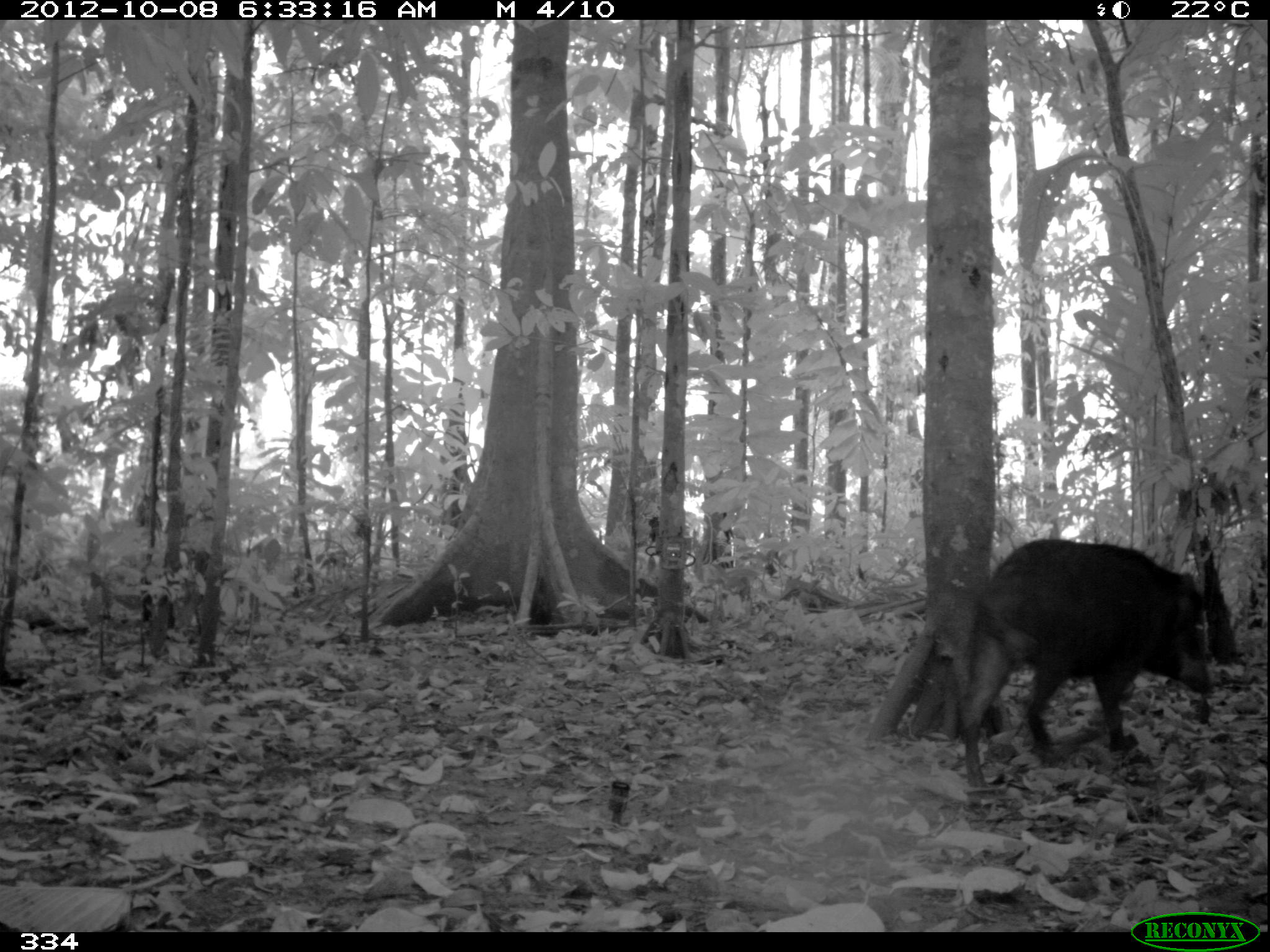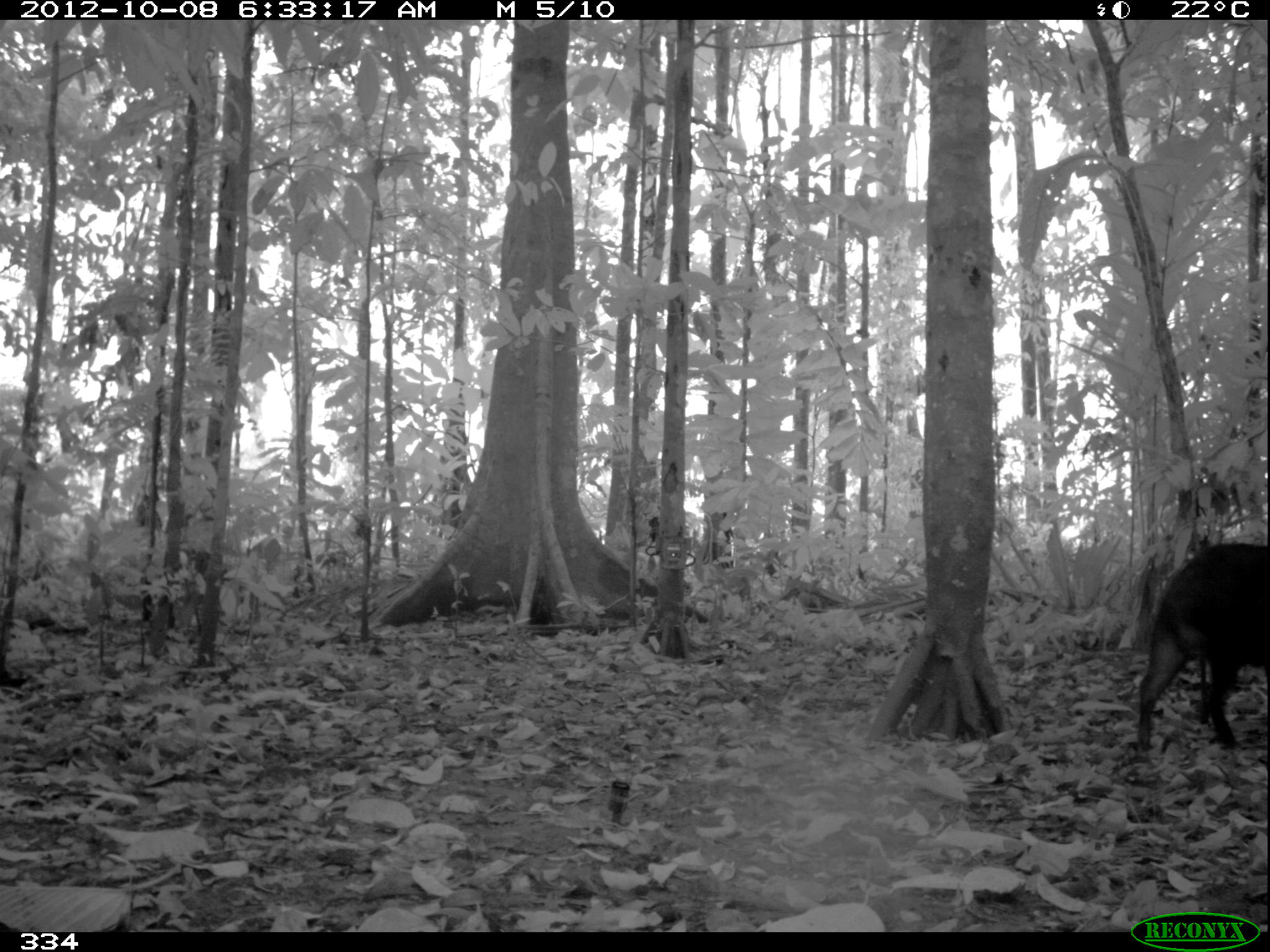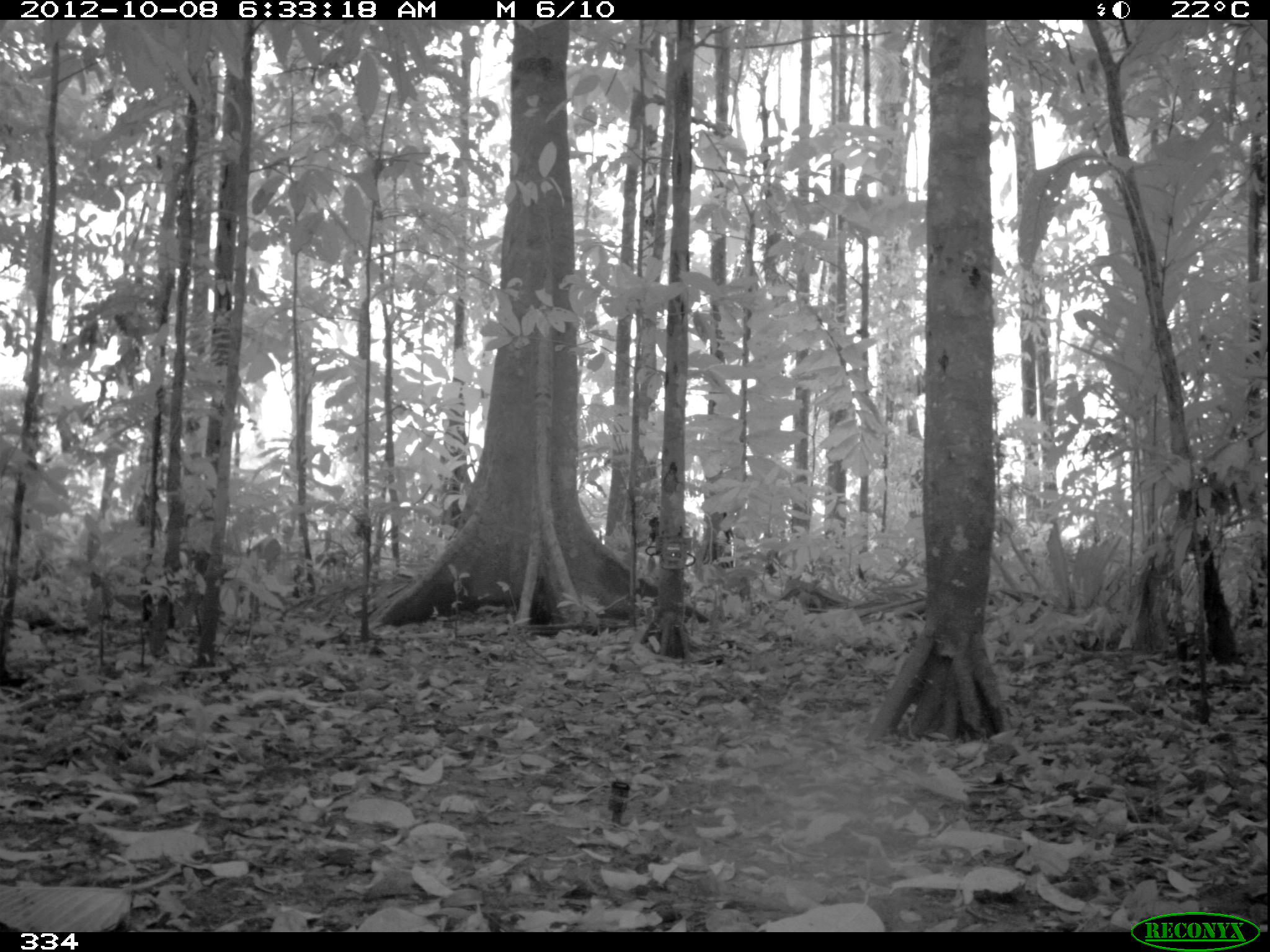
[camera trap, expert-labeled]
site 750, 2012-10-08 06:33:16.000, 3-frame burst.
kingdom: Animalia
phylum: Chordata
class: Mammalia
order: Artiodactyla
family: Tayassuidae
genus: Tayassu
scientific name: Tayassu pecari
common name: white-lipped peccary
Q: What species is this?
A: Tayassu pecari (white-lipped peccary).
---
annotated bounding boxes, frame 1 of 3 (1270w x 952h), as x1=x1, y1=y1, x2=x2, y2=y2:
tayassu pecari: x1=963, y1=538, x2=1212, y2=789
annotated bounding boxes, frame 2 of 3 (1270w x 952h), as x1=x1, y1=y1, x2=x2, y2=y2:
tayassu pecari: x1=1134, y1=541, x2=1268, y2=749